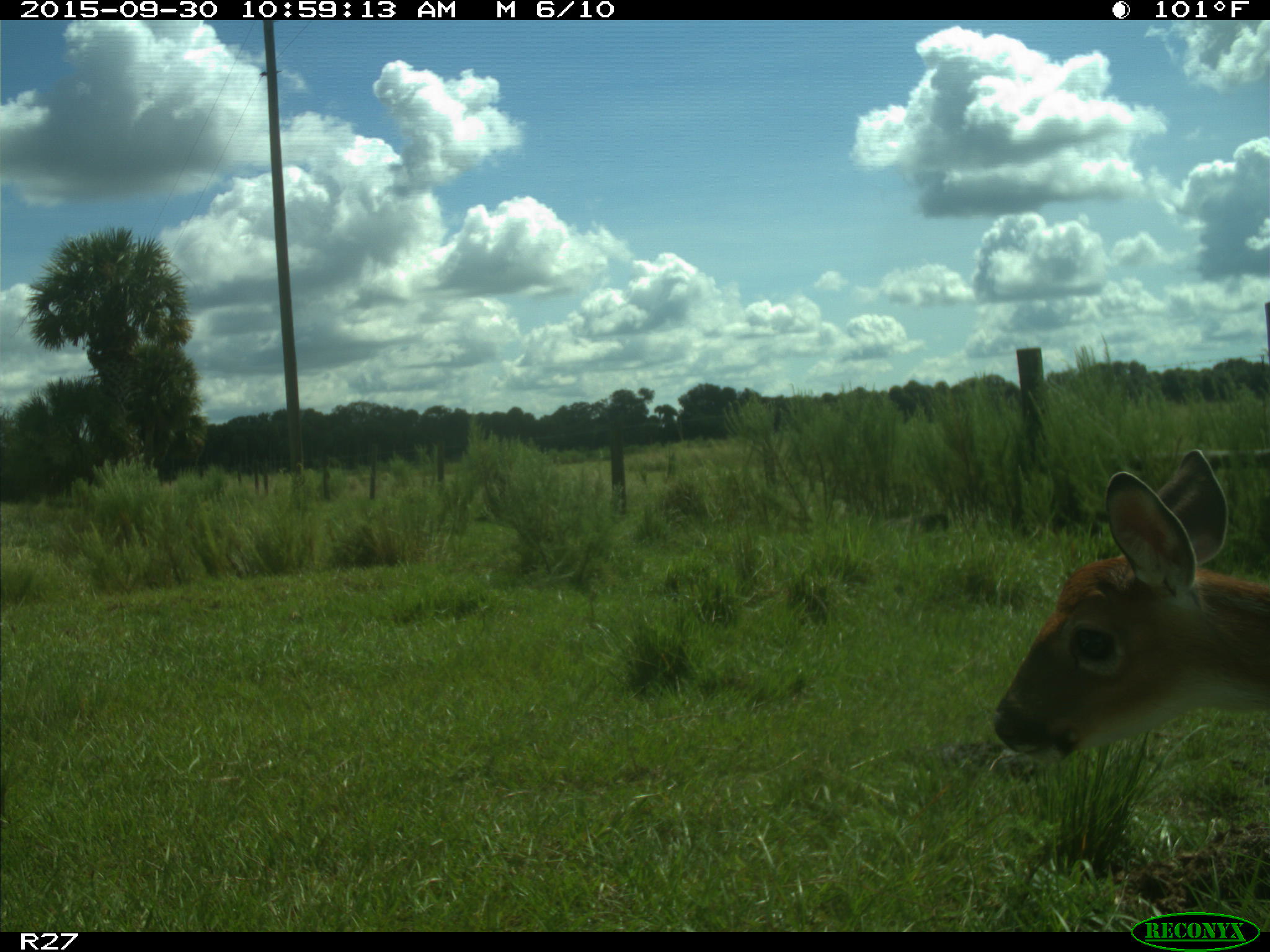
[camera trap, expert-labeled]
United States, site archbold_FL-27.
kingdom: Animalia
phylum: Chordata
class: Mammalia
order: Artiodactyla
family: Cervidae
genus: Odocoileus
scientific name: Odocoileus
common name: deer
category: unidentified deer